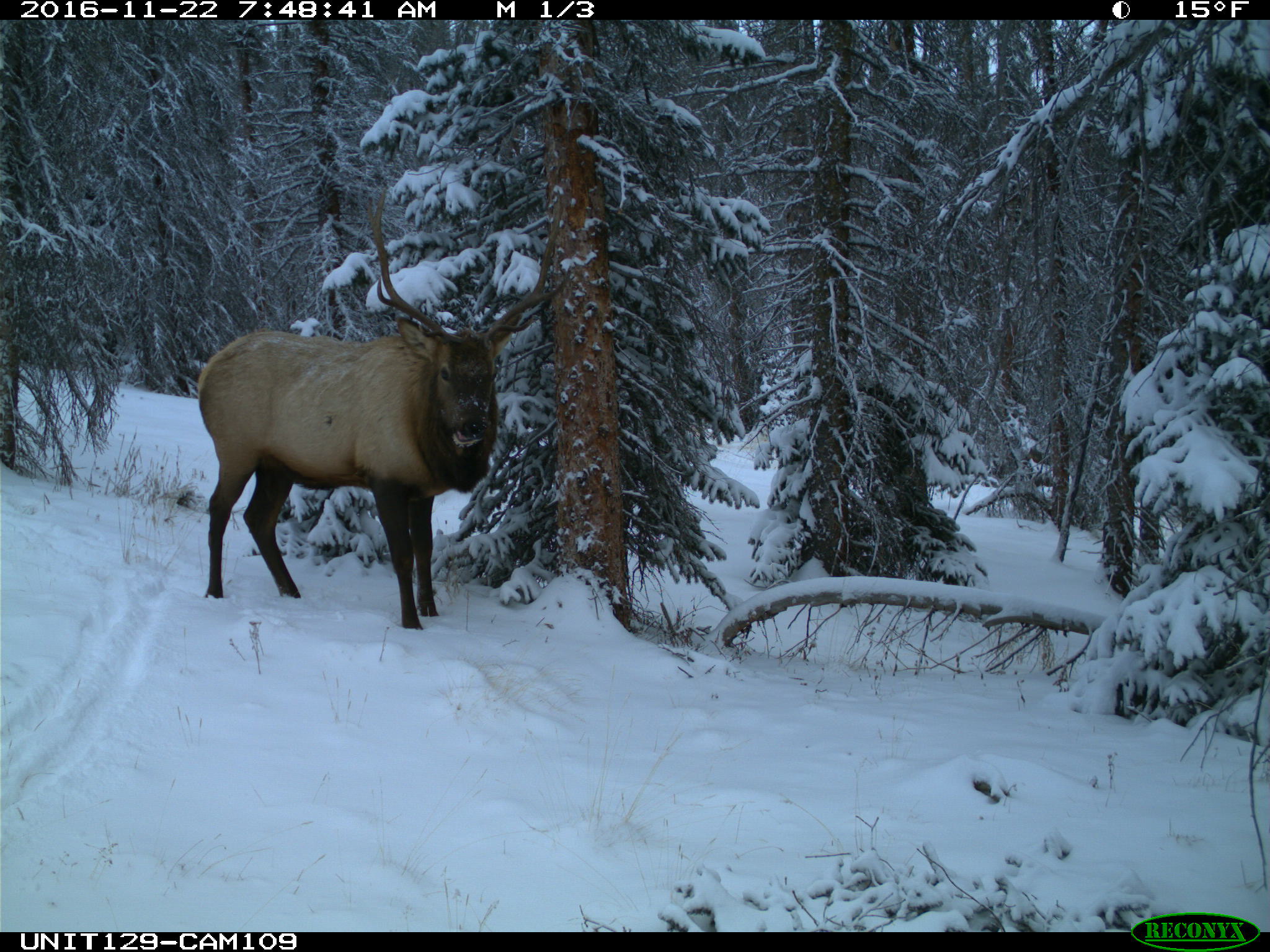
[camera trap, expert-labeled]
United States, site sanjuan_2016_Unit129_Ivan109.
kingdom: Animalia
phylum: Chordata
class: Mammalia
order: Artiodactyla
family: Cervidae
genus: Cervus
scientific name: Cervus elaphus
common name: red deer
Cervus elaphus (red deer).